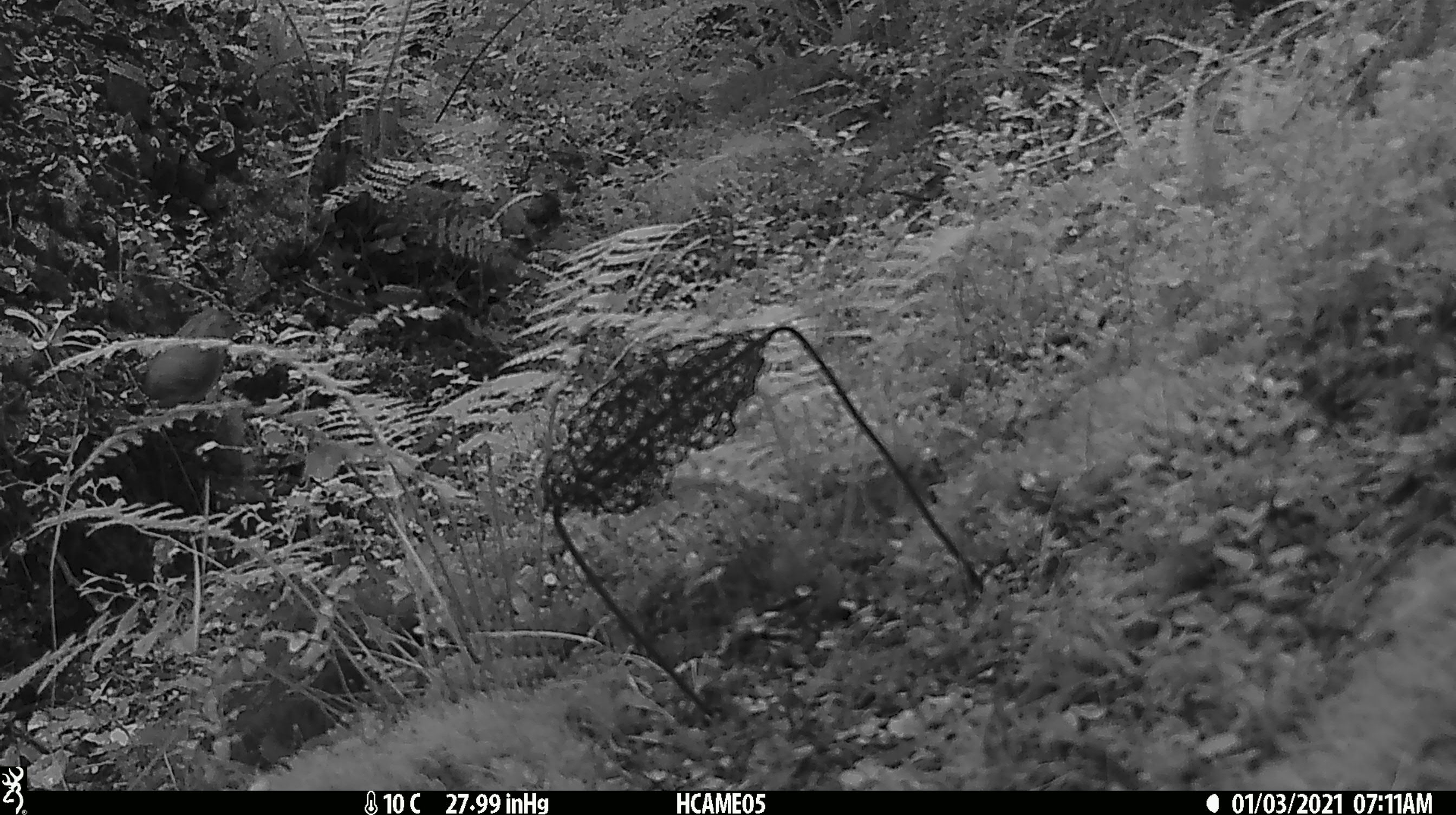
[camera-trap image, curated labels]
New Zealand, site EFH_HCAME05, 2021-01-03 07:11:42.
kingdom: Animalia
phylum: Chordata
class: Aves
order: Passeriformes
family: Turdidae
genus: Turdus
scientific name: Turdus philomelos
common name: song thrush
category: thrush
Thrush (song thrush) (Turdus philomelos).